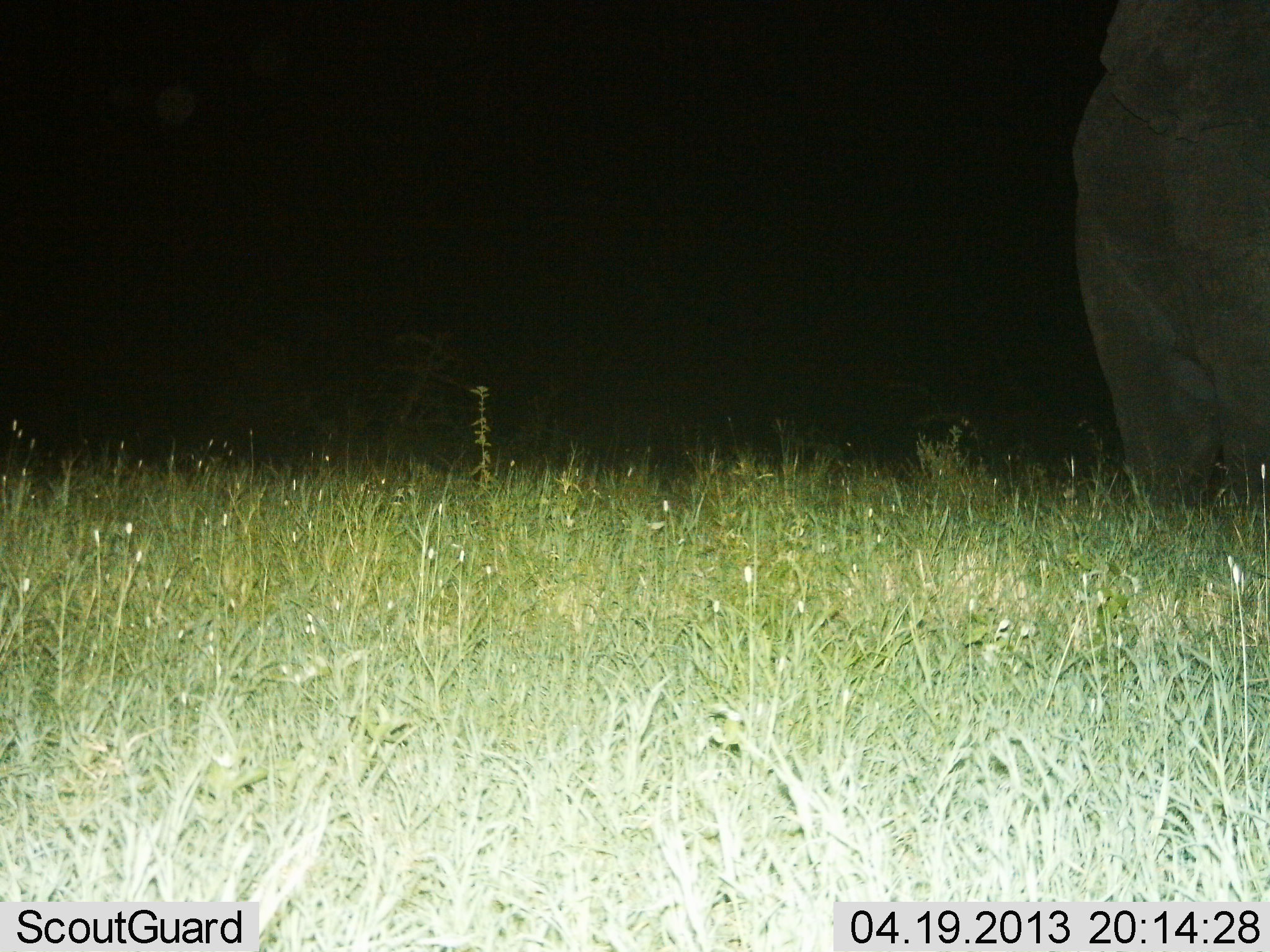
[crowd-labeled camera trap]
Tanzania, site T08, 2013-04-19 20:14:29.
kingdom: Animalia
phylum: Chordata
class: Mammalia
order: Proboscidea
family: Elephantidae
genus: Loxodonta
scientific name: Loxodonta africana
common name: african bush elephant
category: elephant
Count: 1.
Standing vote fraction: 90%.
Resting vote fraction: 10%.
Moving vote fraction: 0%.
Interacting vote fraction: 0%.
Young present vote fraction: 0%.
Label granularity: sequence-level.